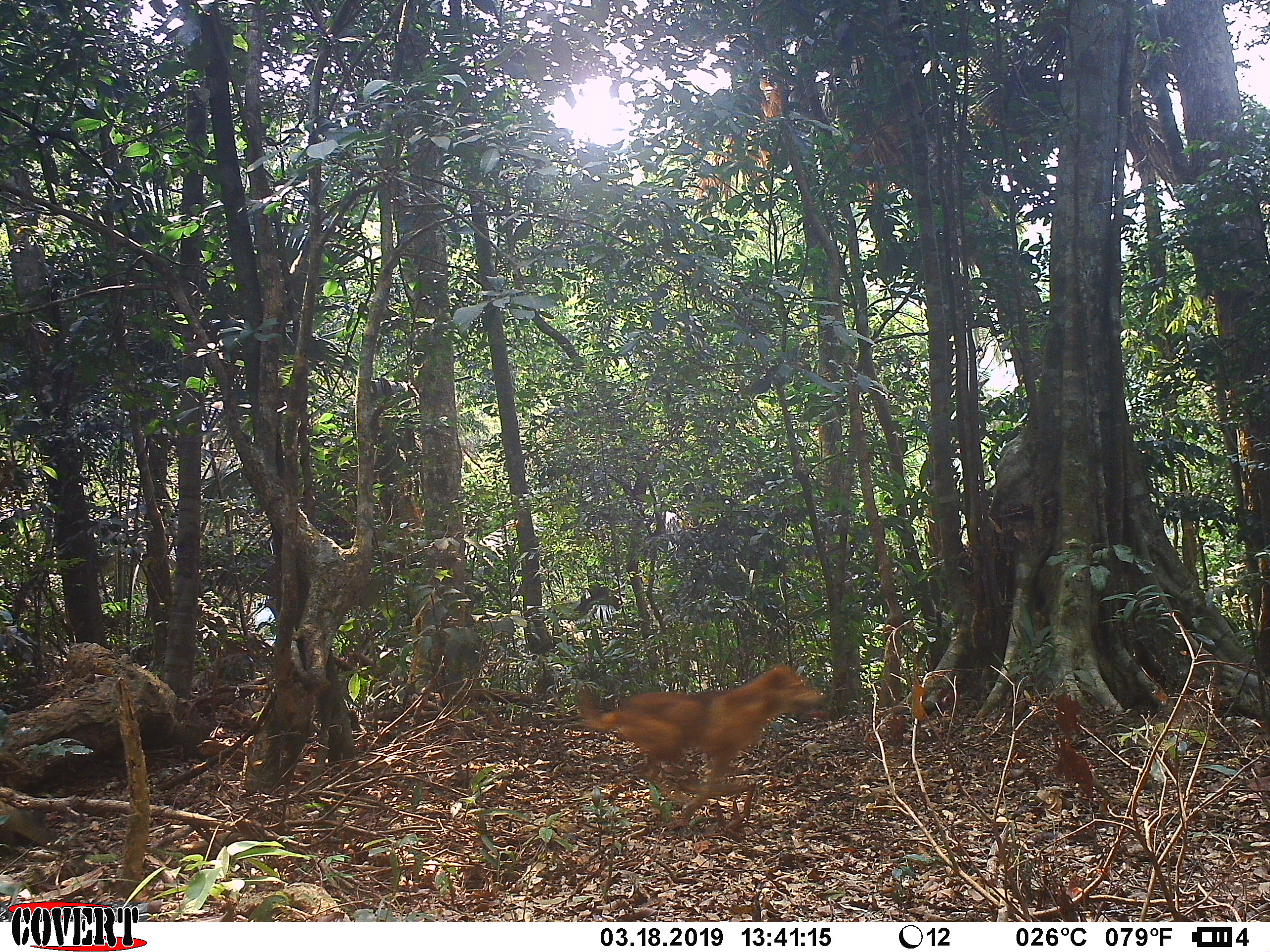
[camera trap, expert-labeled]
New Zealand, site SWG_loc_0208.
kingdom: Animalia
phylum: Chordata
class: Mammalia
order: Carnivora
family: Canidae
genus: Canis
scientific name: Canis familiaris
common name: domestic dog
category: dog